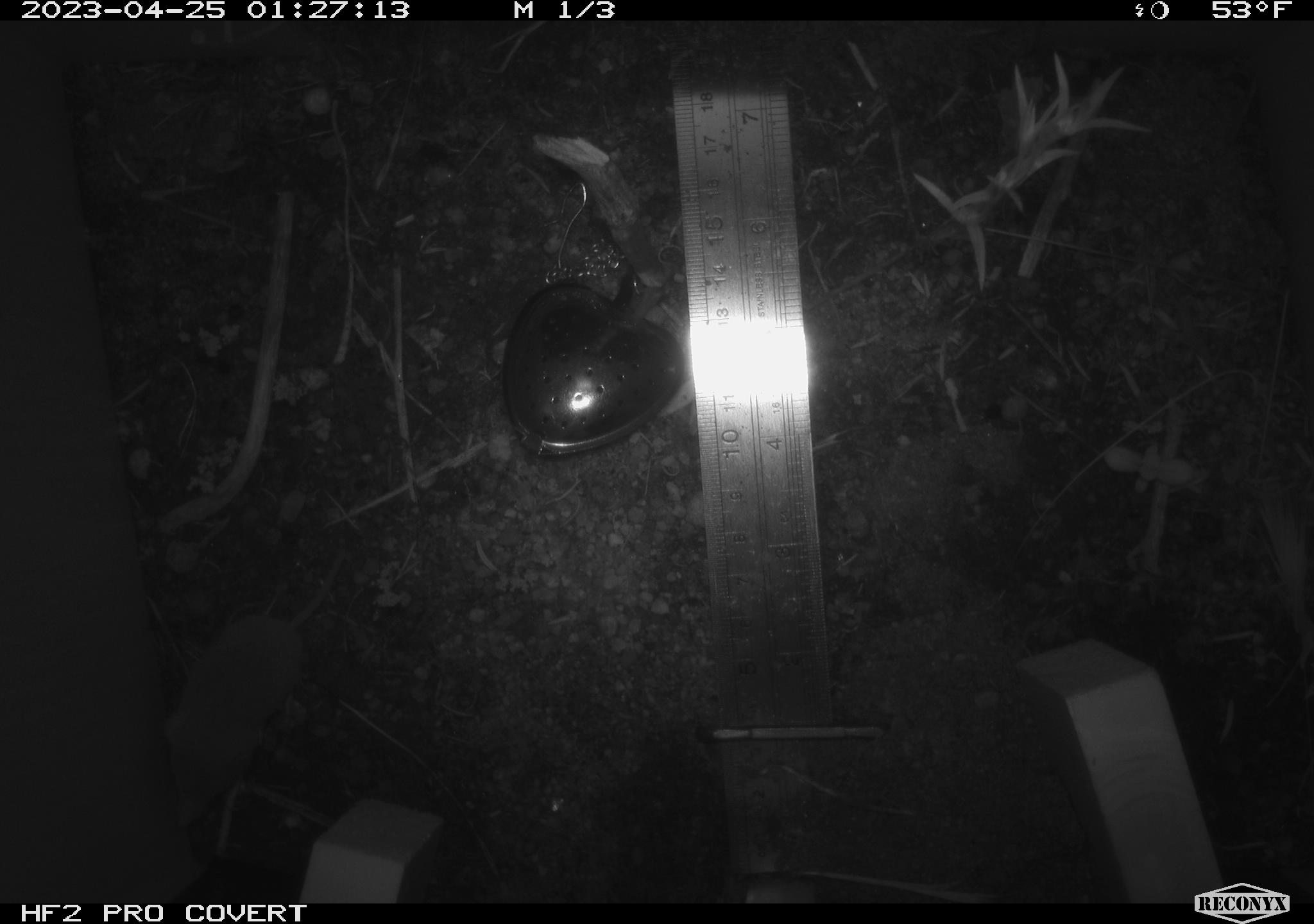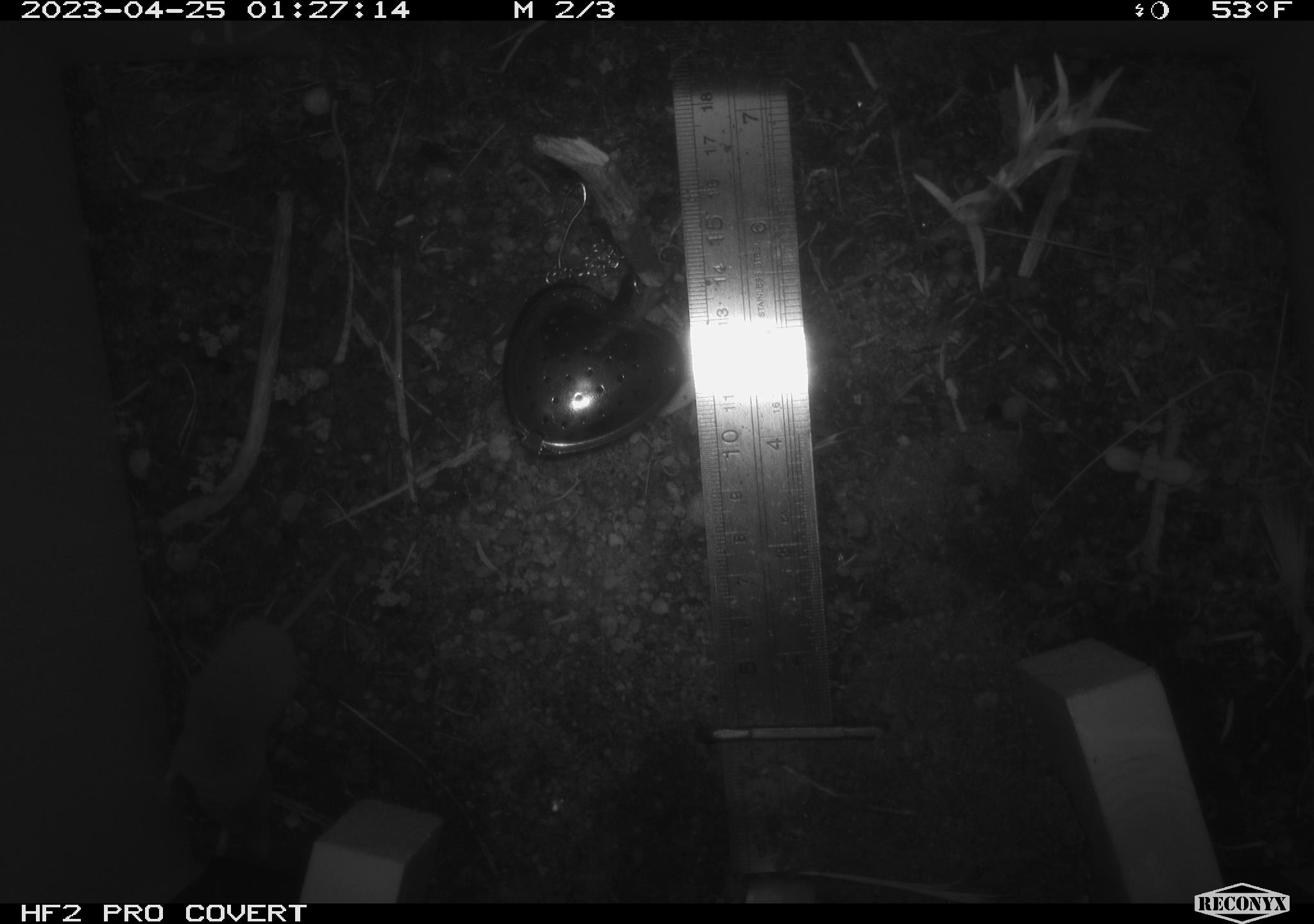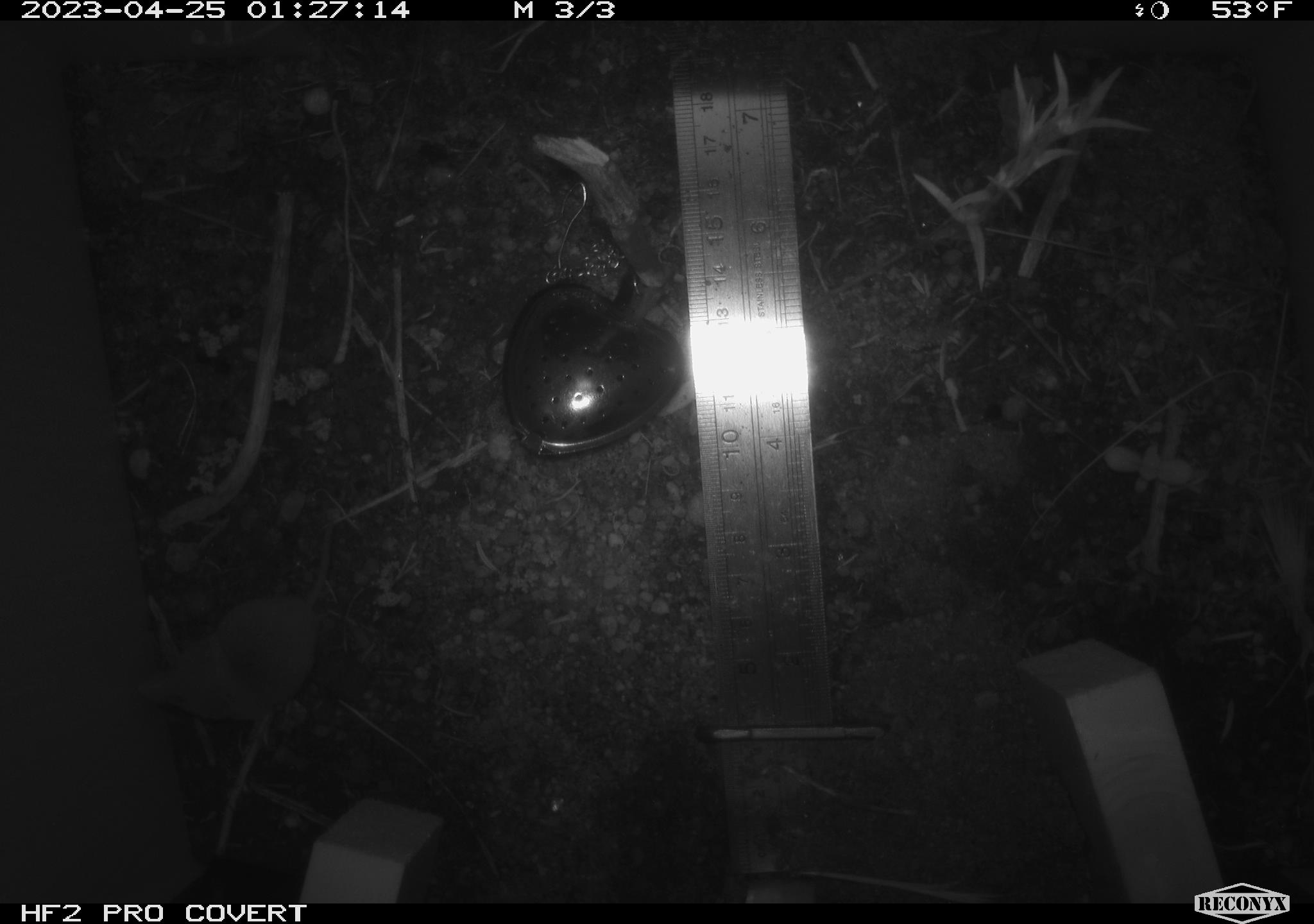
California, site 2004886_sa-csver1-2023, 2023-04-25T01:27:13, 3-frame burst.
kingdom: Animalia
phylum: Chordata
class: Mammalia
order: Eulipotyphla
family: Soricidae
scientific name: Soricidae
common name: shrews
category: soricidae family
Soricidae family (shrews) (Soricidae).